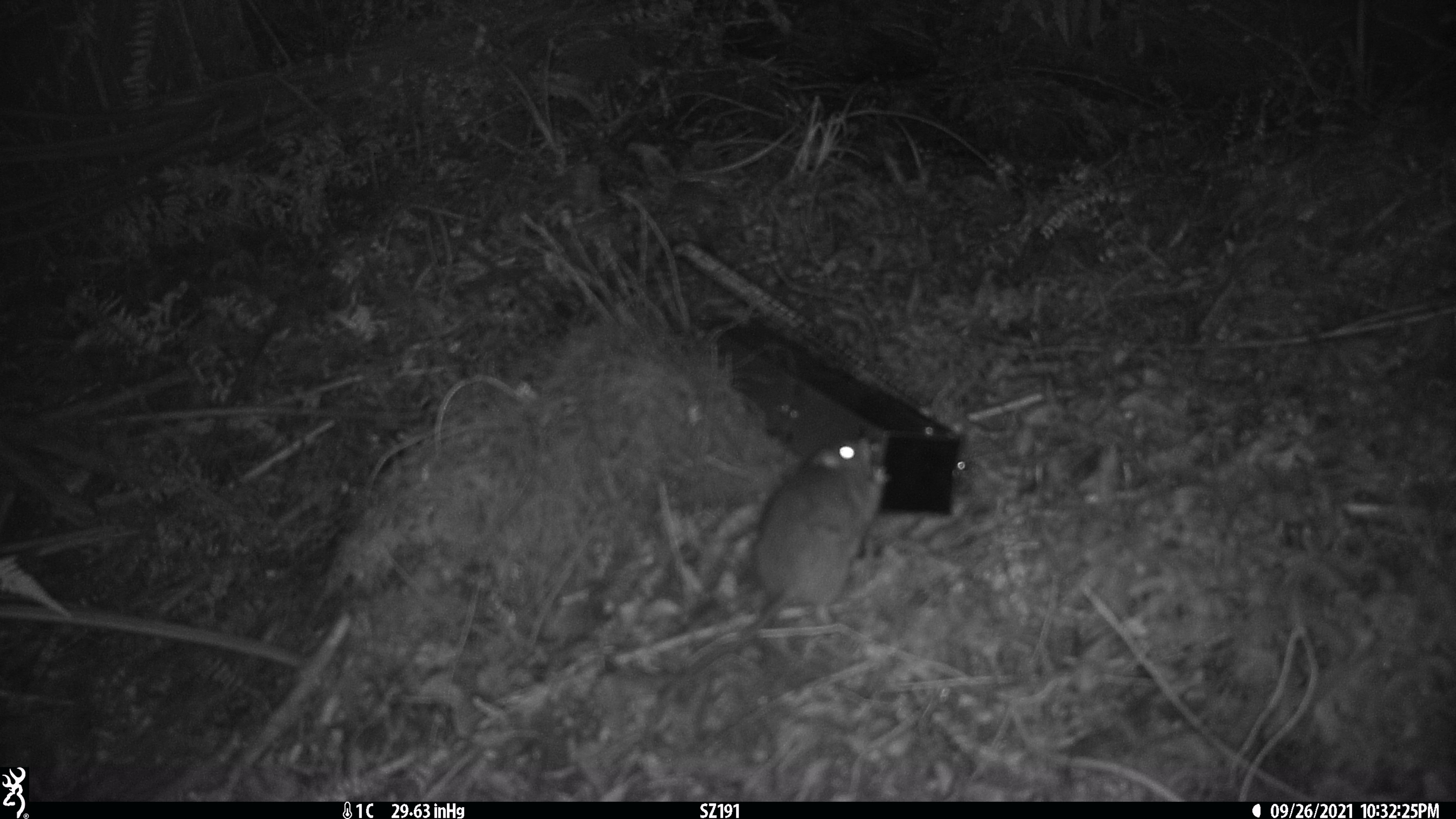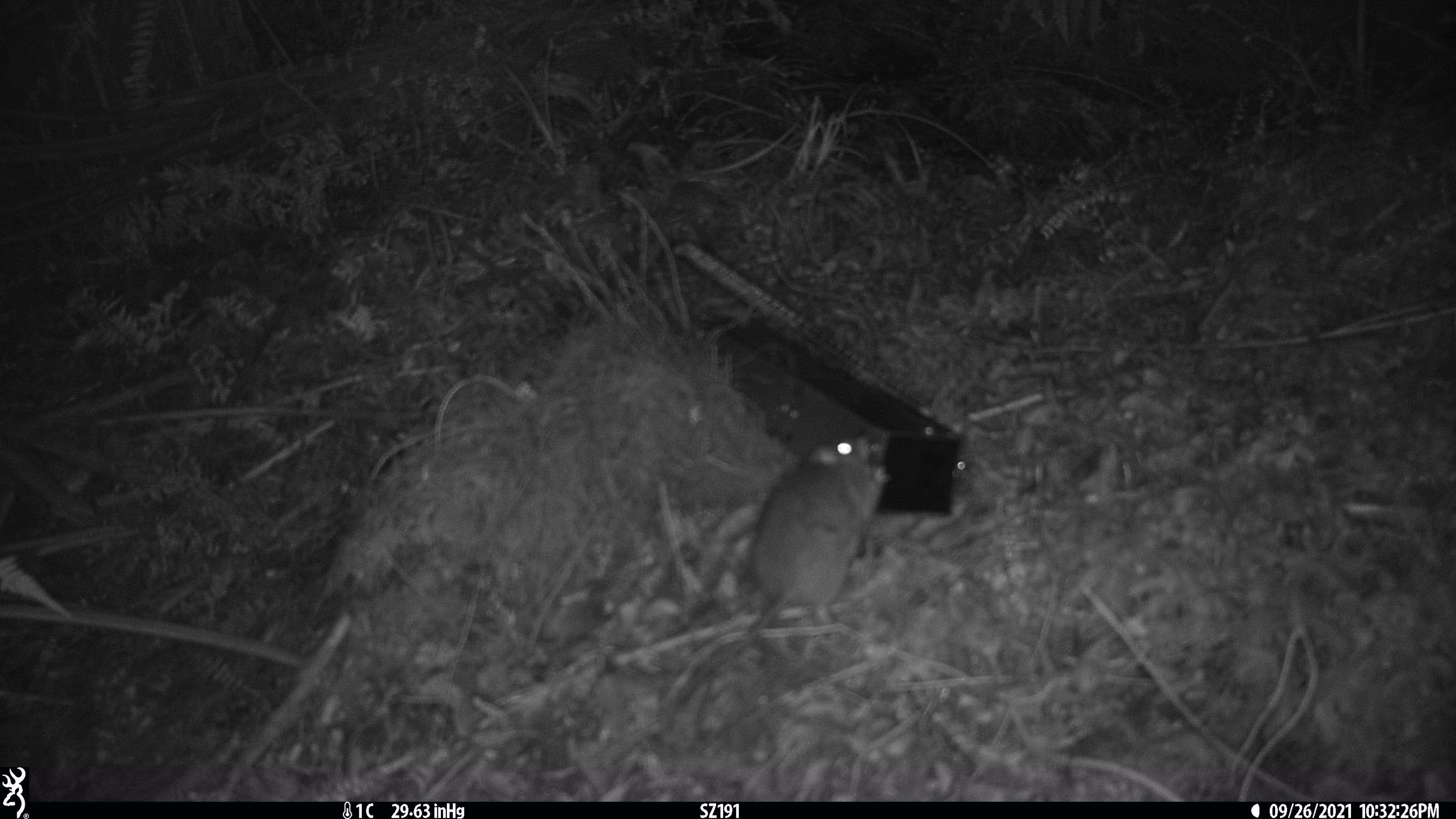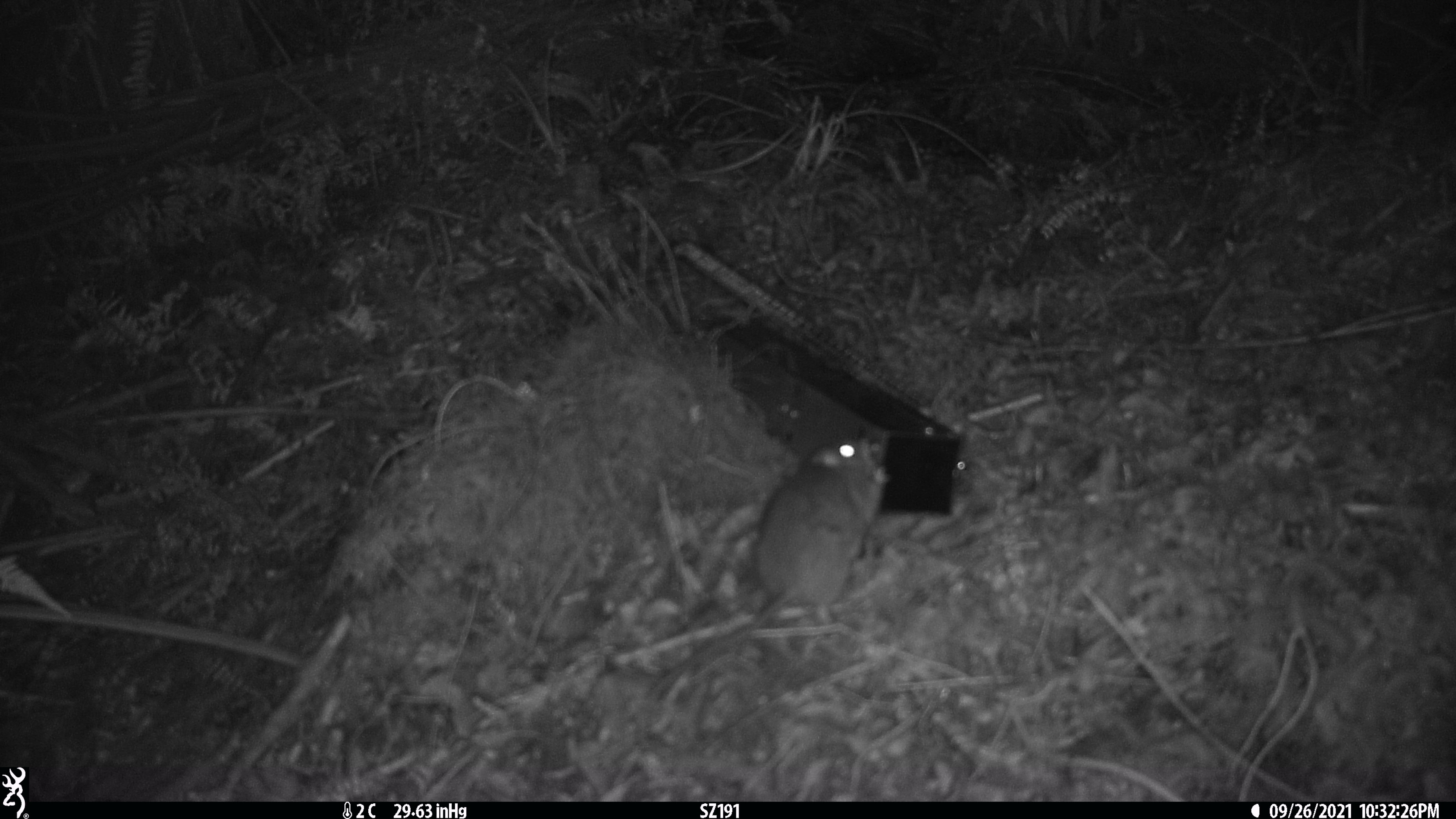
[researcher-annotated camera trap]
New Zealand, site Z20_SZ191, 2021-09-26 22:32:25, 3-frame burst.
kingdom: Animalia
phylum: Chordata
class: Mammalia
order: Rodentia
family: Muridae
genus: Rattus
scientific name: Rattus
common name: rat